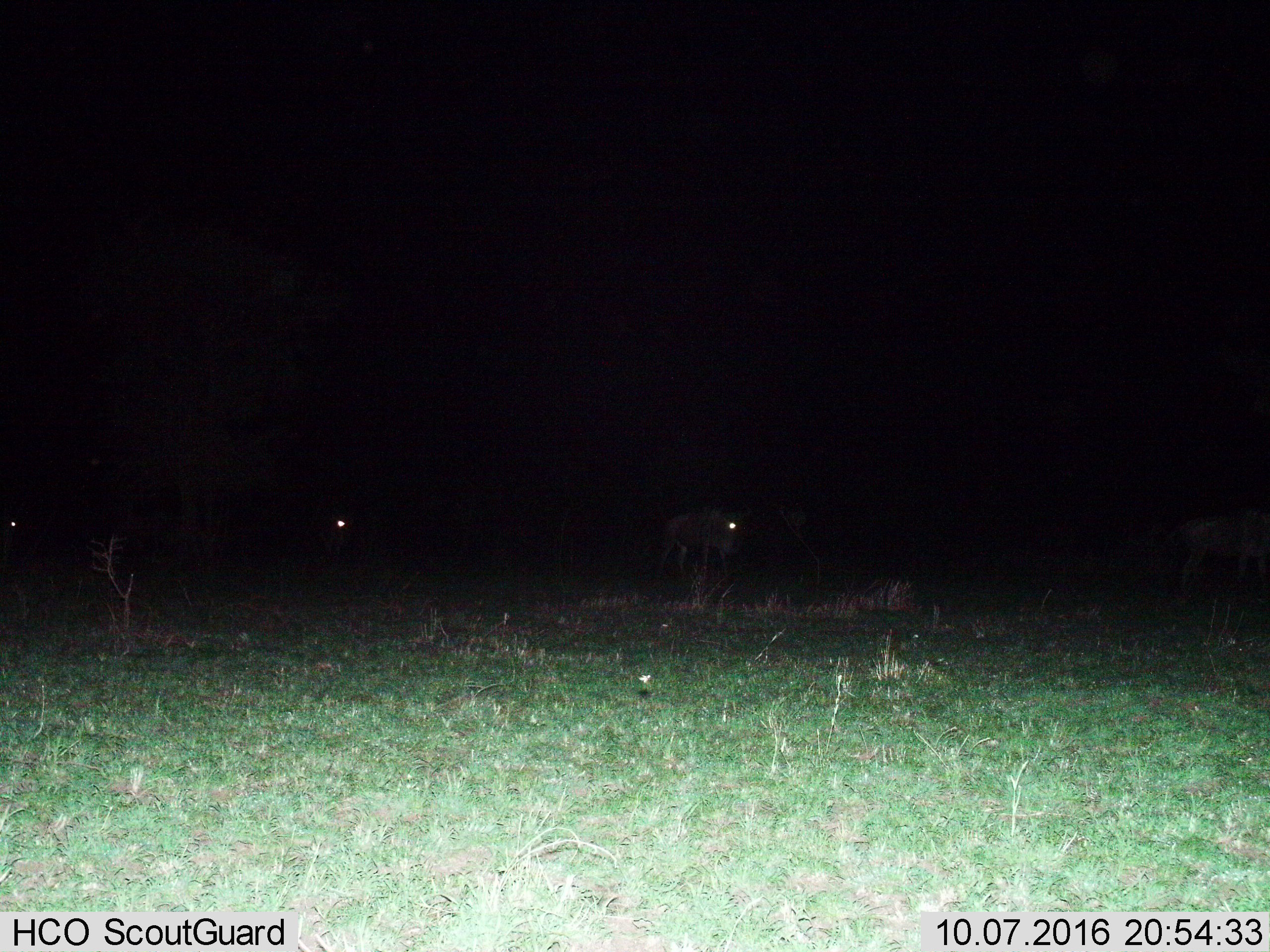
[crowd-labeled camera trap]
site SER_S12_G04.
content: unidentified animal